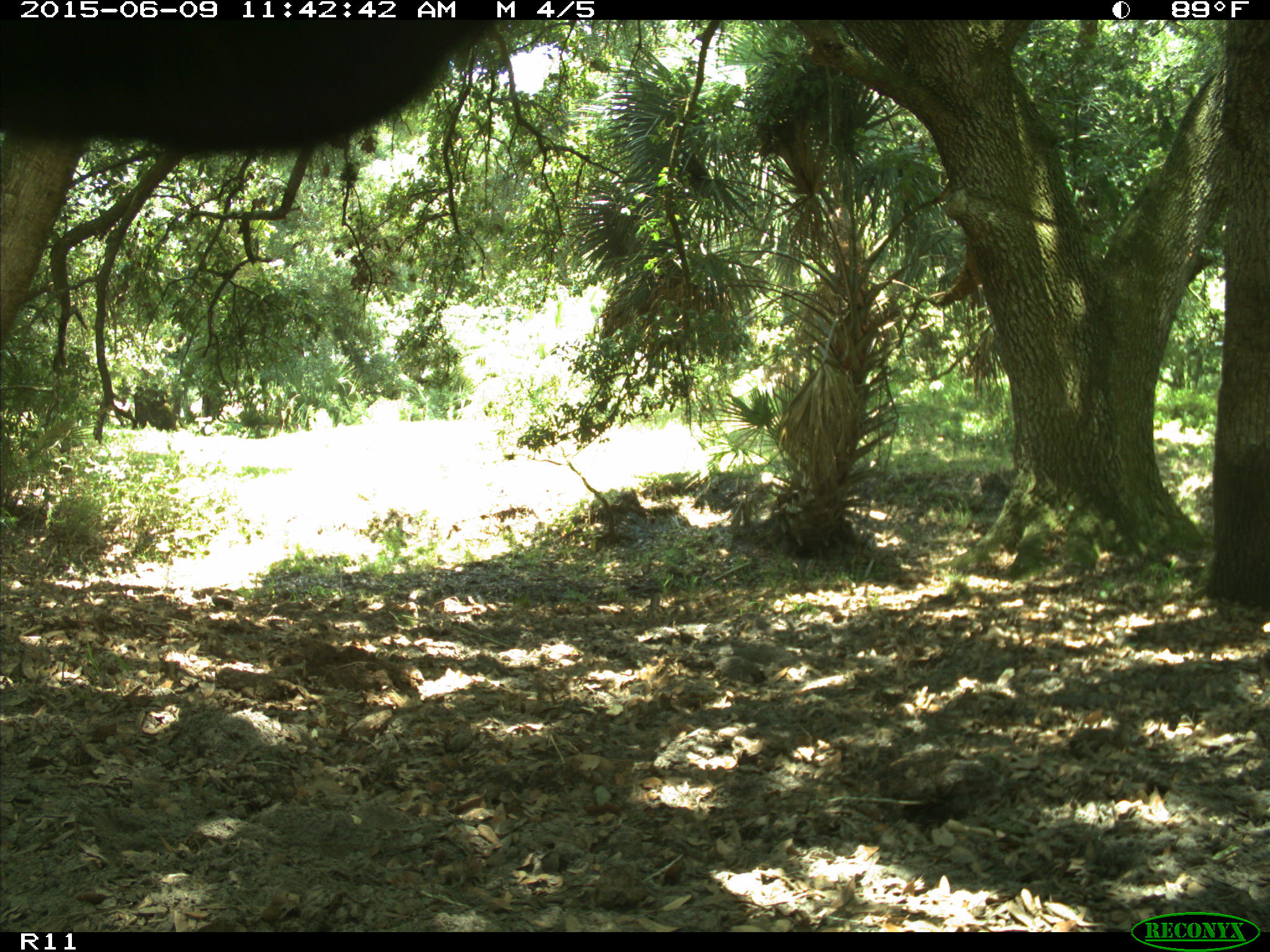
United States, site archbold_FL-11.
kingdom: Animalia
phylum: Chordata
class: Mammalia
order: Artiodactyla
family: Bovidae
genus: Bos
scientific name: Bos taurus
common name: domestic cow